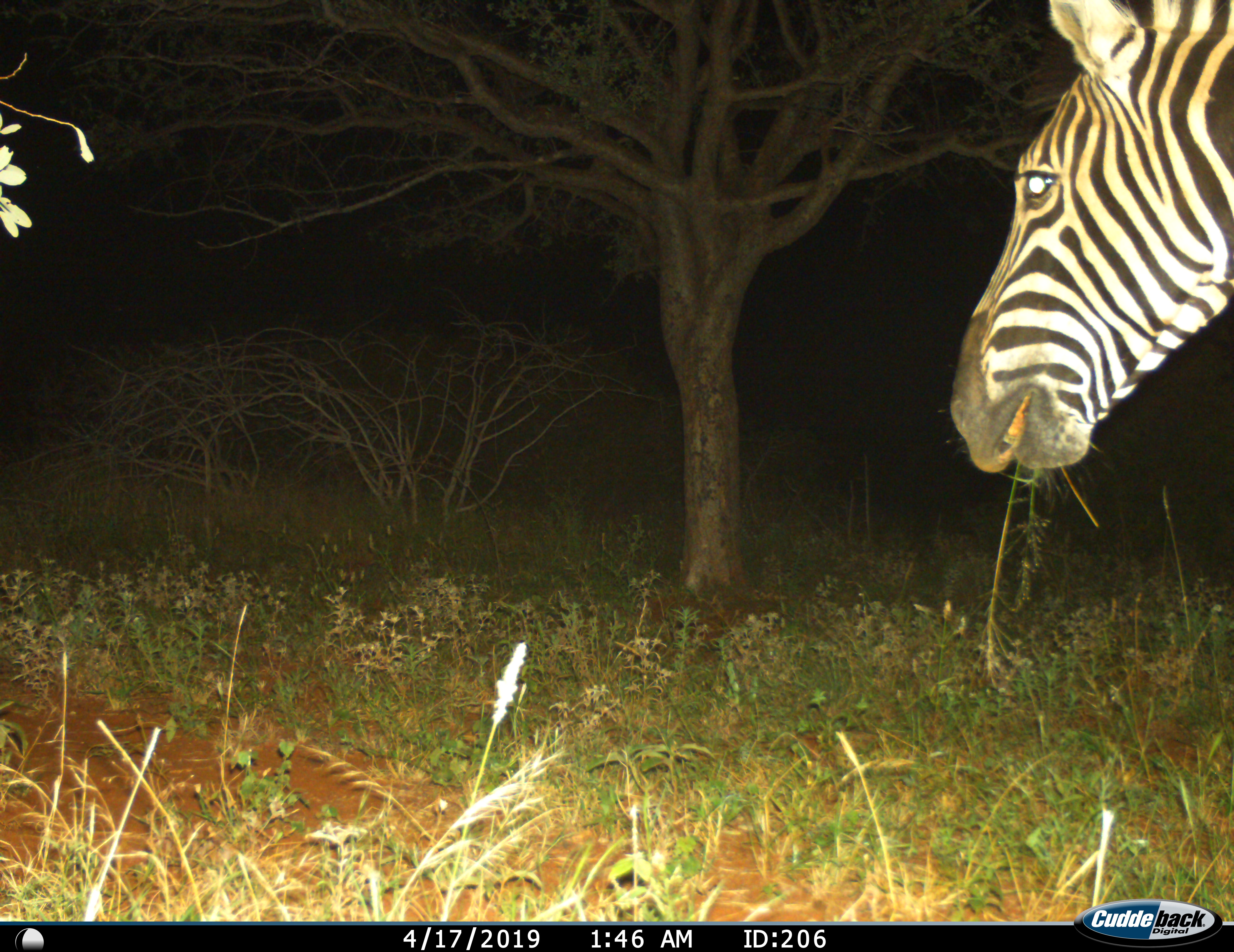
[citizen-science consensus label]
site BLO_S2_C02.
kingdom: Animalia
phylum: Chordata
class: Mammalia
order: Perissodactyla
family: Equidae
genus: Equus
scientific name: Equus quagga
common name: plains zebra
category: zebraplains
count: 1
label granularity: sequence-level